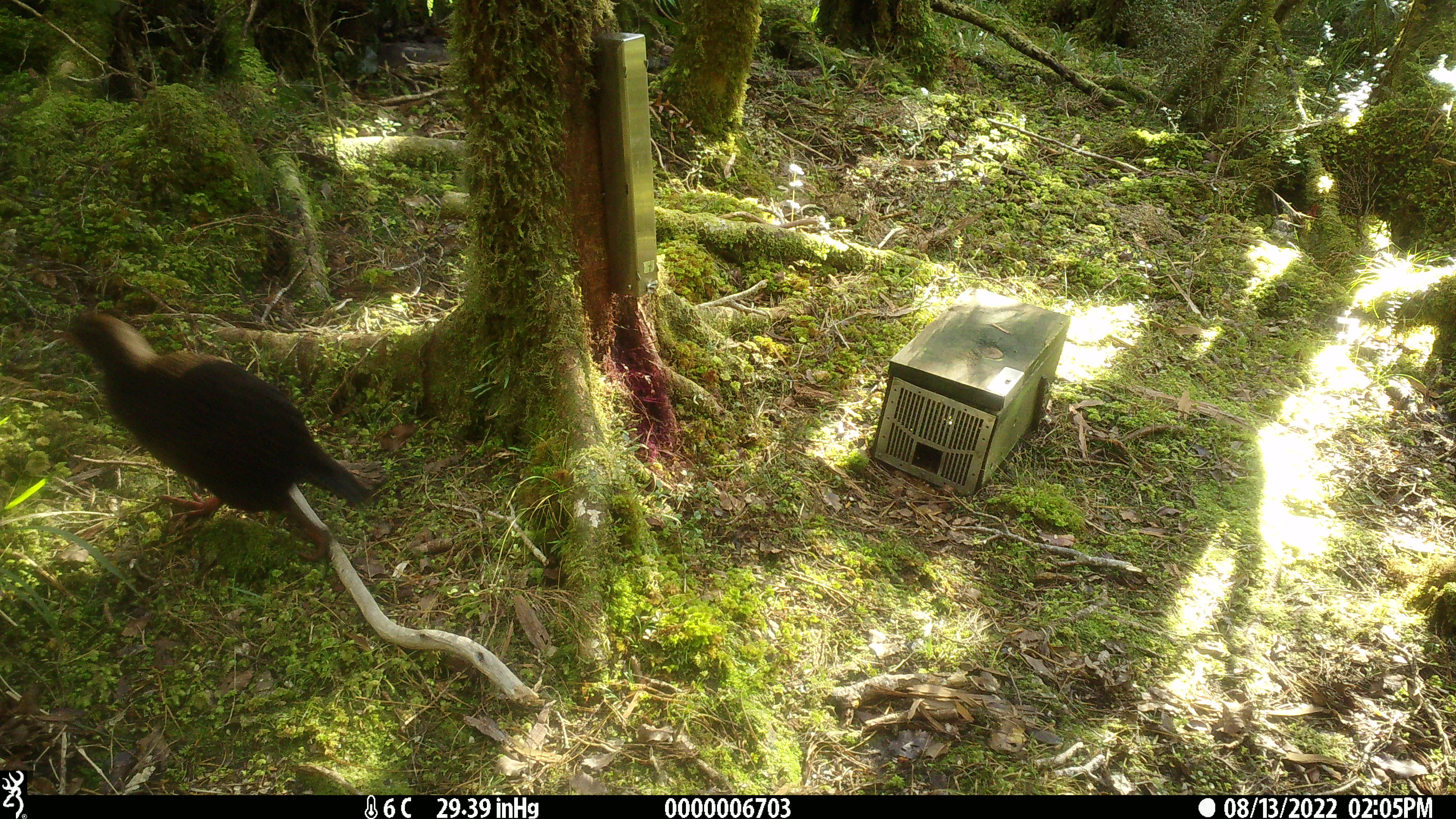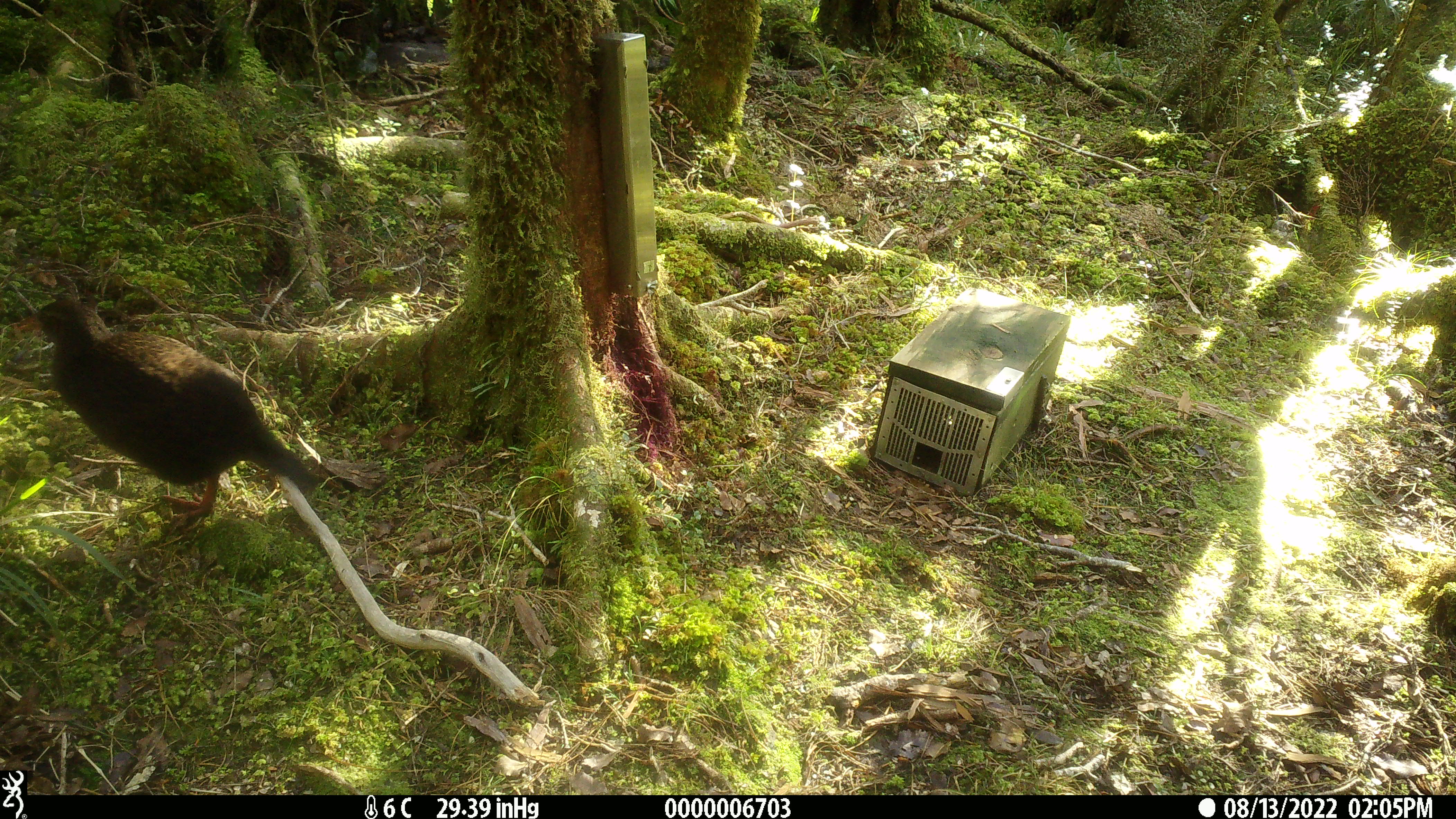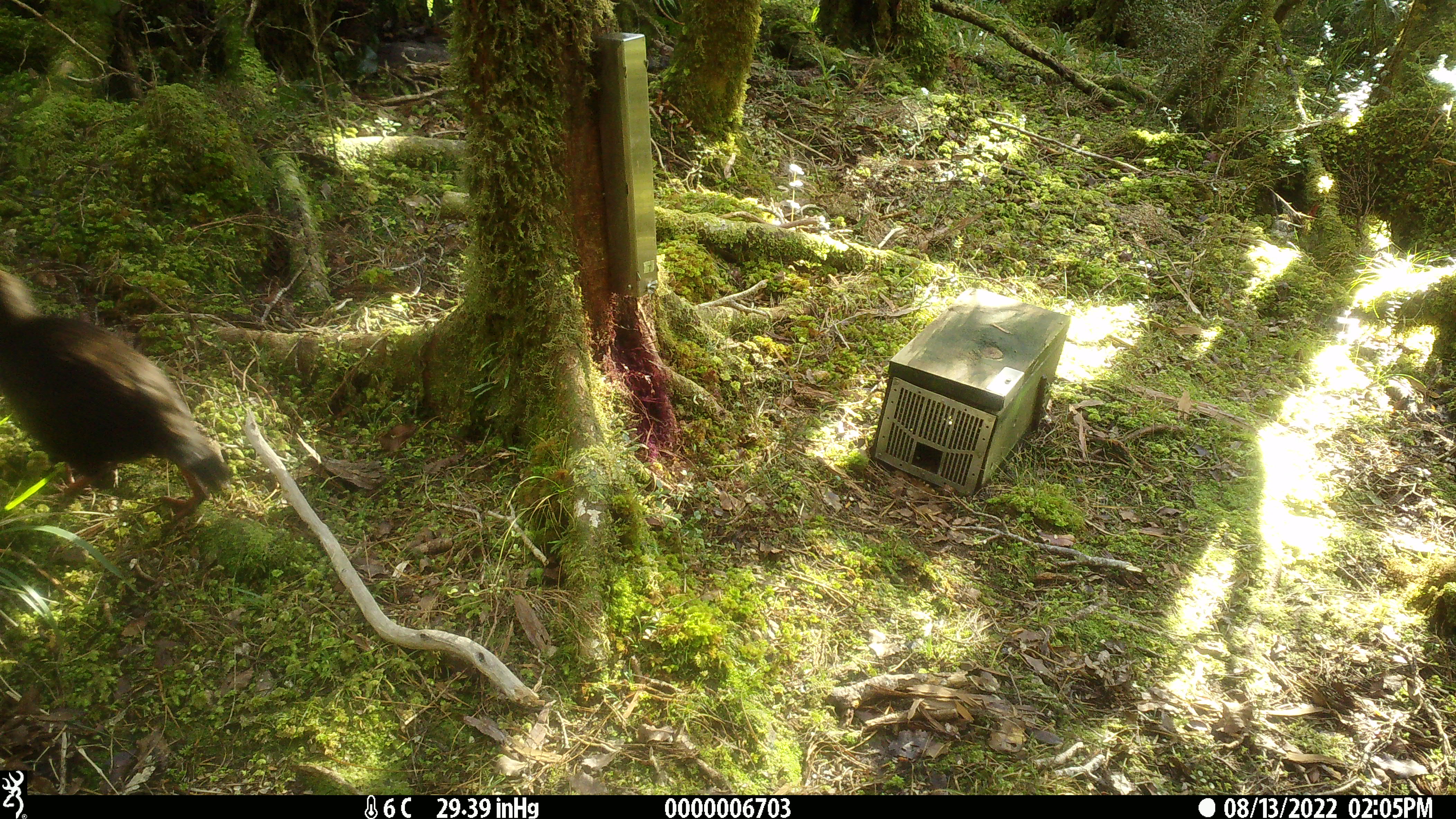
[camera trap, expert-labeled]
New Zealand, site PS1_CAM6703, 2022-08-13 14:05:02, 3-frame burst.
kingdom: Animalia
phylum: Chordata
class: Aves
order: Gruiformes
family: Rallidae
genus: Gallirallus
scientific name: Gallirallus australis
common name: weka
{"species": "weka (Gallirallus australis)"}